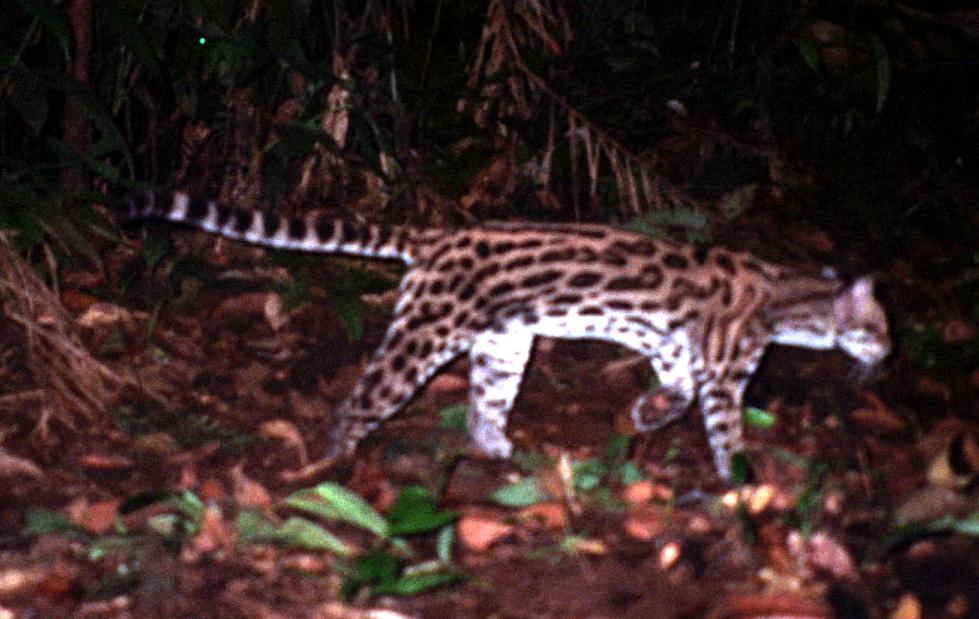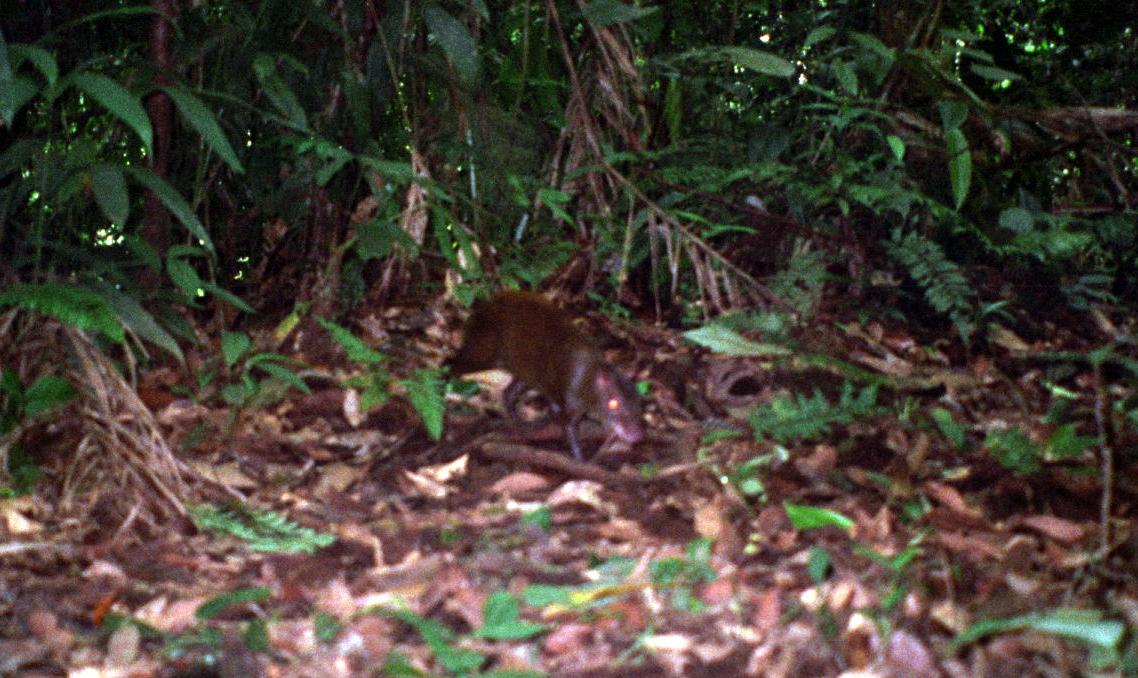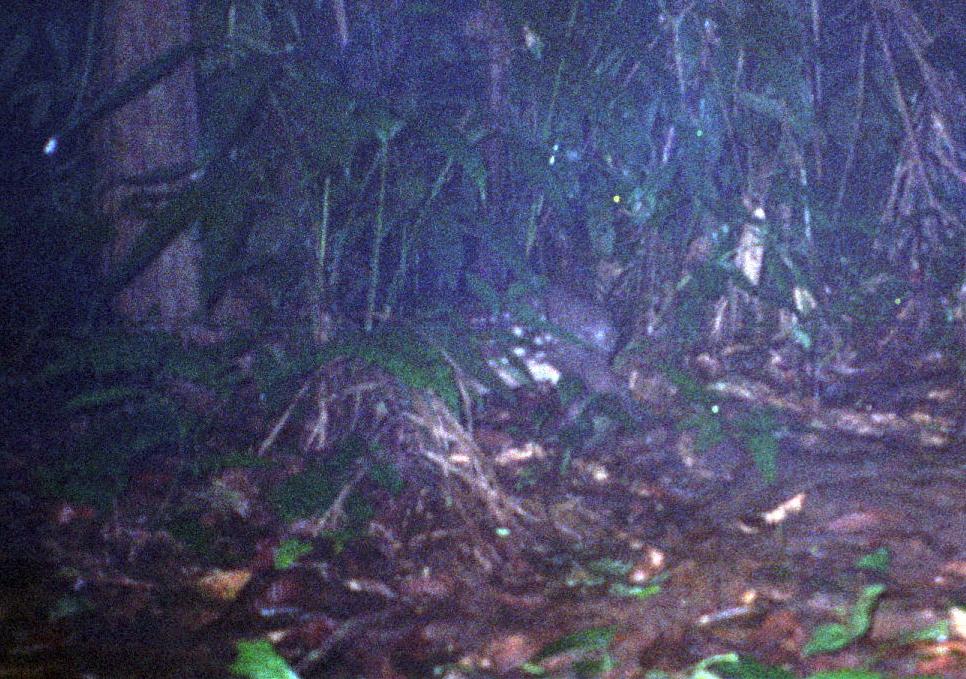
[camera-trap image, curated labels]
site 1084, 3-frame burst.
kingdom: Animalia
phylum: Chordata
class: Mammalia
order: Carnivora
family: Felidae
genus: Leopardus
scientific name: Leopardus wiedii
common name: margay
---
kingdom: Animalia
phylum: Chordata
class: Mammalia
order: Rodentia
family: Dasyproctidae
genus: Dasyprocta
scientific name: Dasyprocta punctata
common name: central american agouti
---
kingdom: Animalia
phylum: Chordata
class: Mammalia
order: Rodentia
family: Cuniculidae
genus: Cuniculus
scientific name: Cuniculus paca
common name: spotted paca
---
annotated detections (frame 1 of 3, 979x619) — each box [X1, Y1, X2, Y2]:
leopardus wiedii: [112, 185, 892, 483]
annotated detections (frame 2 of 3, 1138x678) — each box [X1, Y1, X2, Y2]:
dasyprocta punctata: [437, 290, 643, 463]